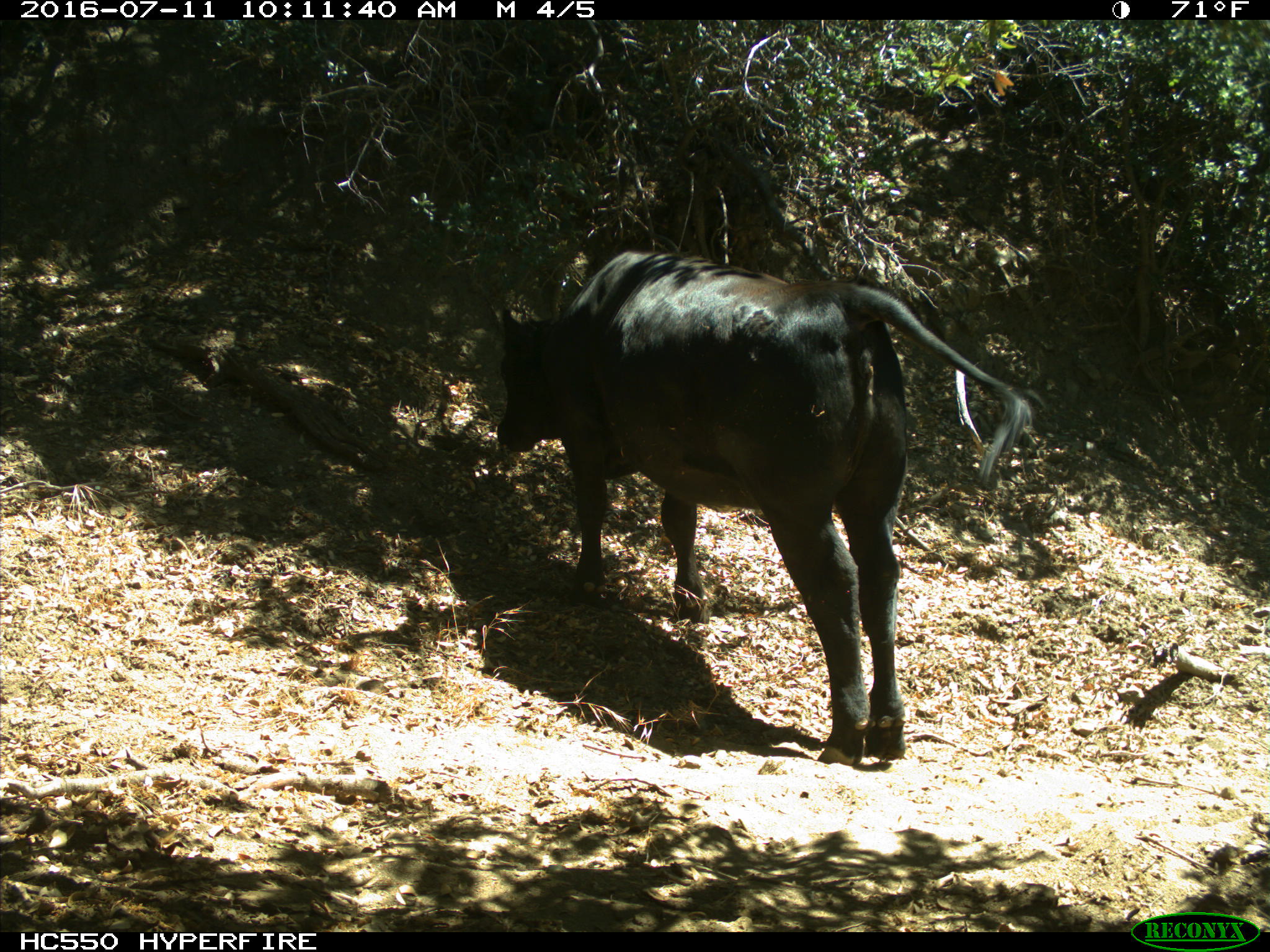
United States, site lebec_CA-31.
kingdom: Animalia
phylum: Chordata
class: Mammalia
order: Artiodactyla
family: Bovidae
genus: Bos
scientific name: Bos taurus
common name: domestic cow